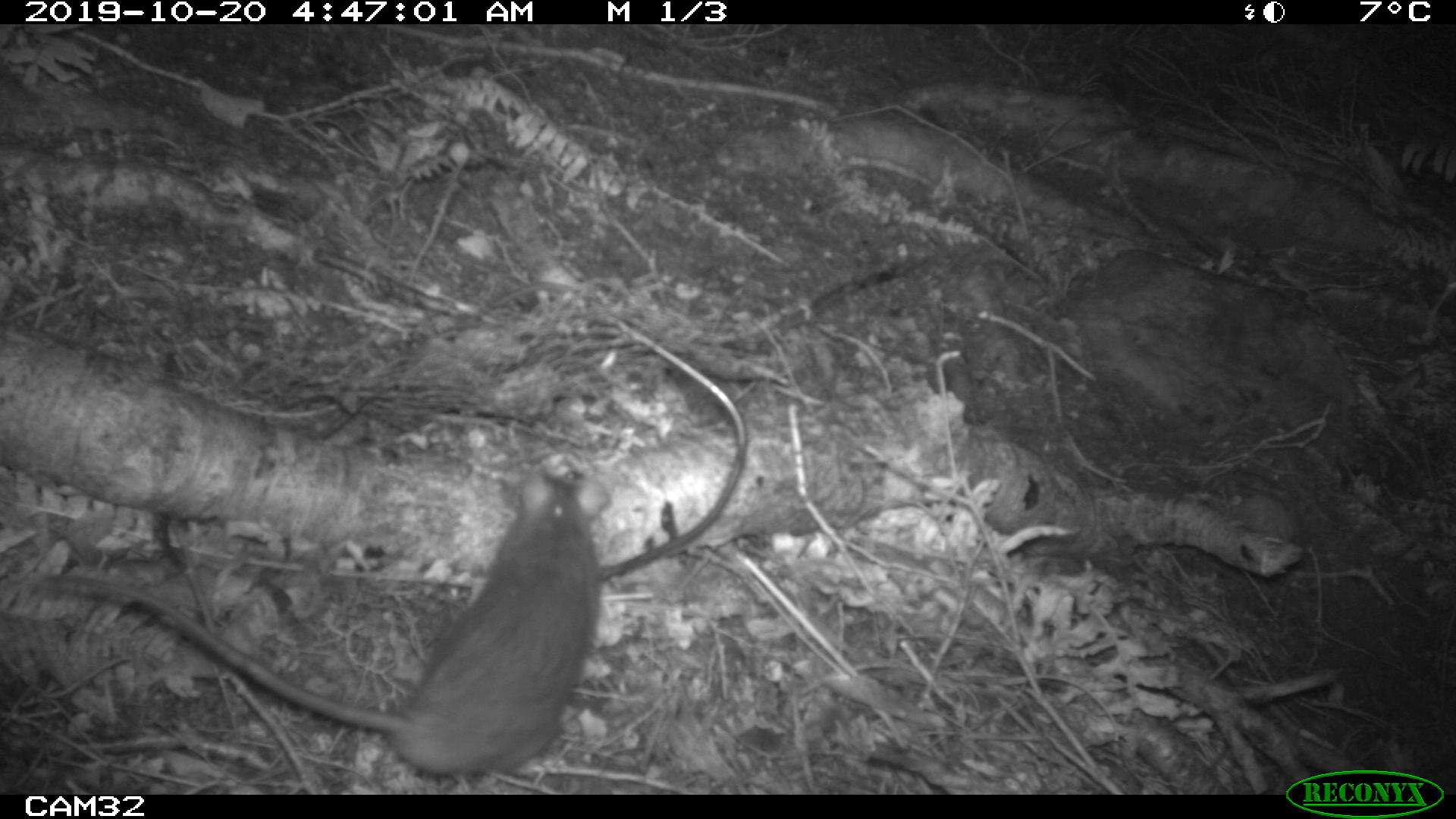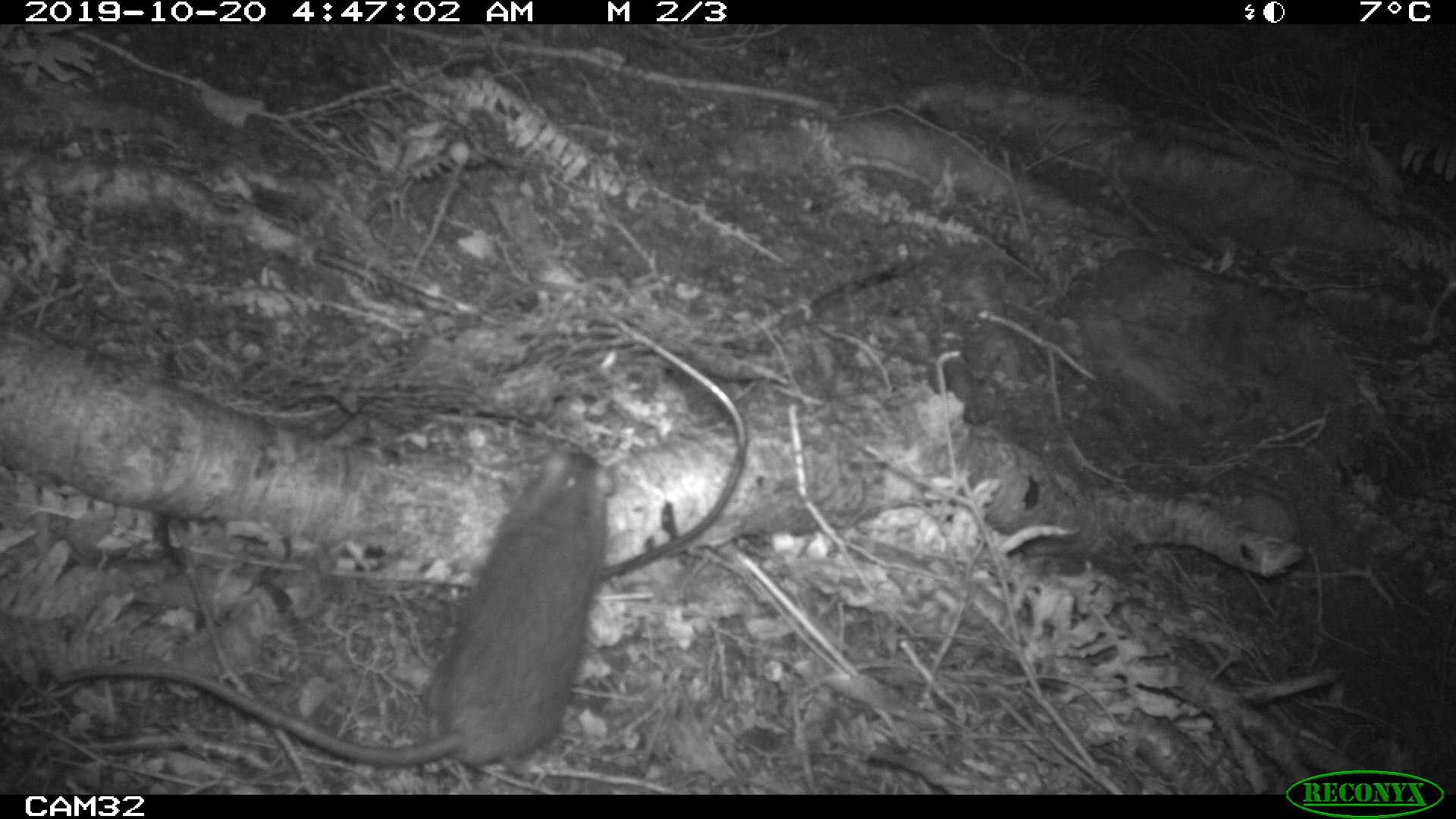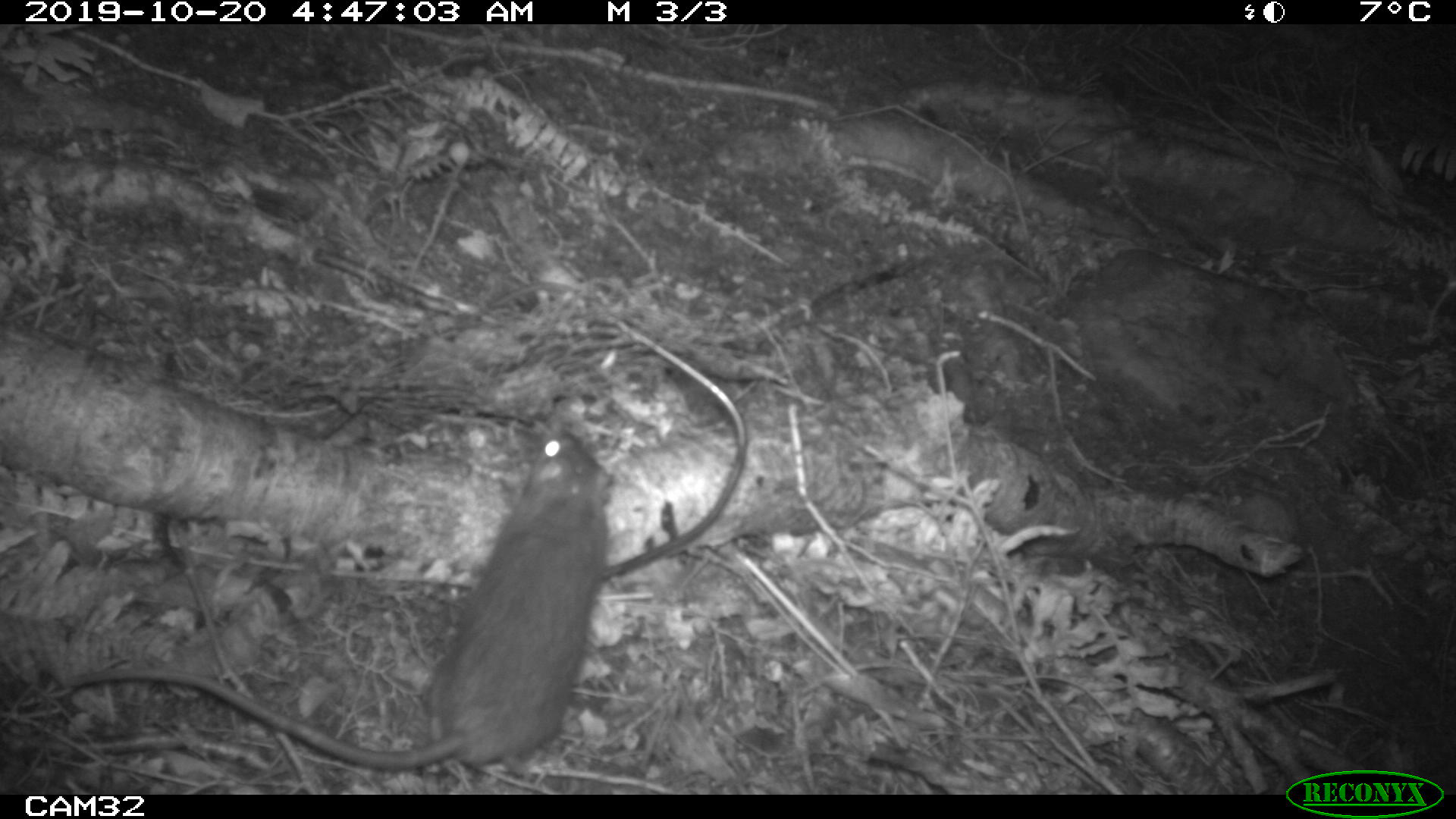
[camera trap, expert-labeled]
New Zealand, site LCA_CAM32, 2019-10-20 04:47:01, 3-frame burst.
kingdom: Animalia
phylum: Chordata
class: Mammalia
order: Rodentia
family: Muridae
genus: Rattus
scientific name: Rattus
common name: rat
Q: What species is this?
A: Rat (Rattus).